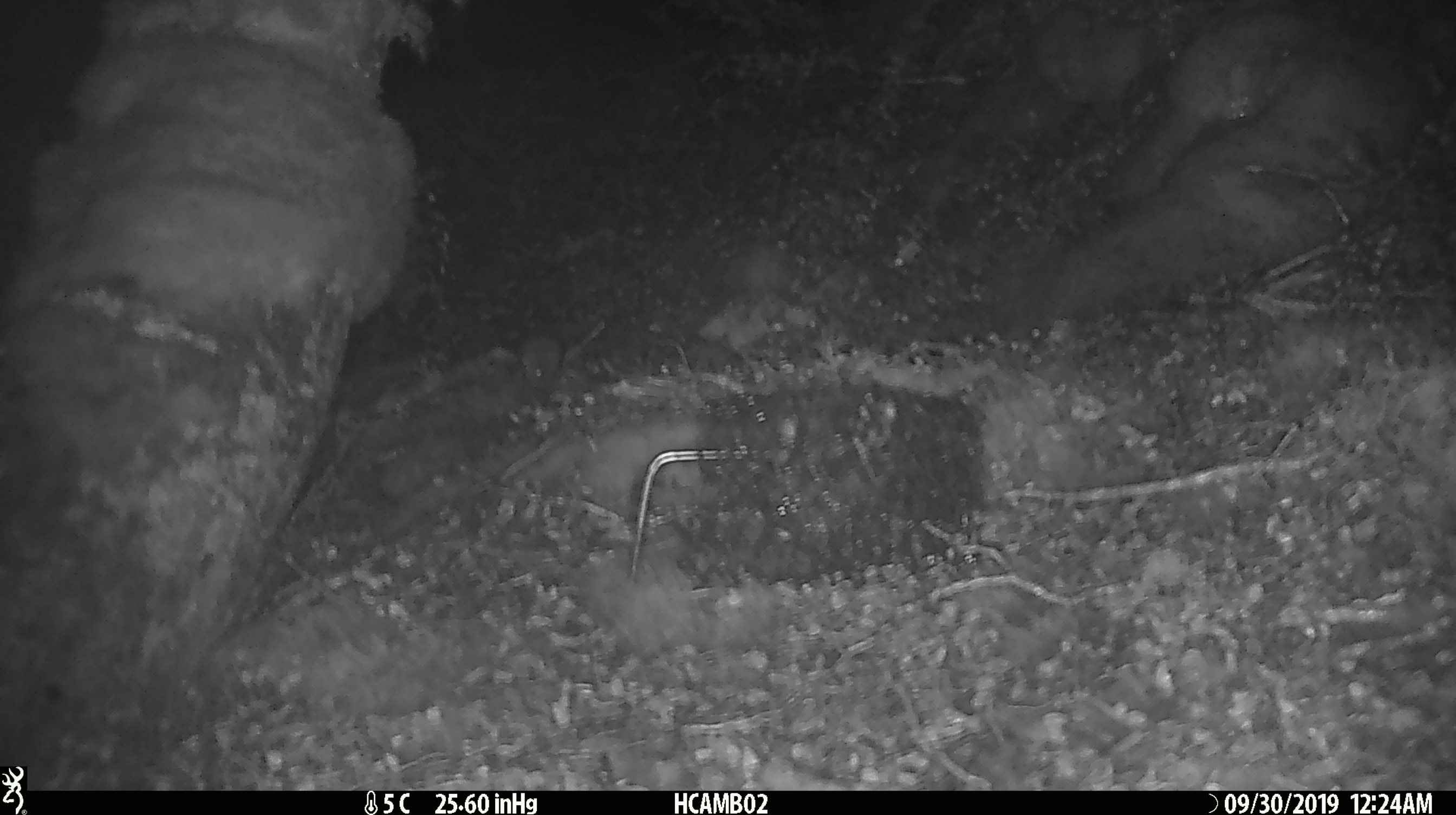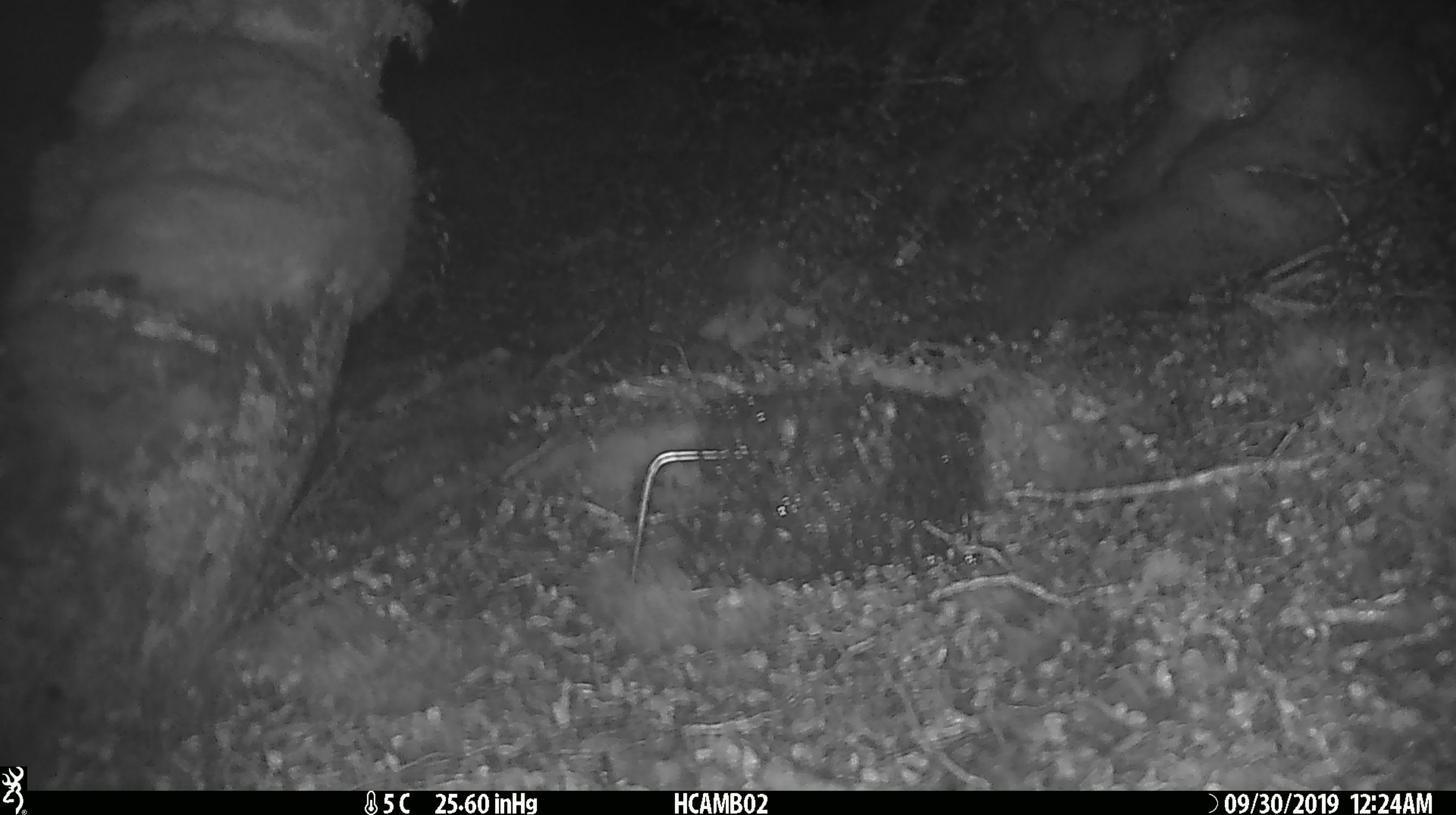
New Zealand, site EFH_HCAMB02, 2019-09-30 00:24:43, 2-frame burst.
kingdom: Animalia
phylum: Chordata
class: Mammalia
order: Rodentia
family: Muridae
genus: Mus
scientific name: Mus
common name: mouse